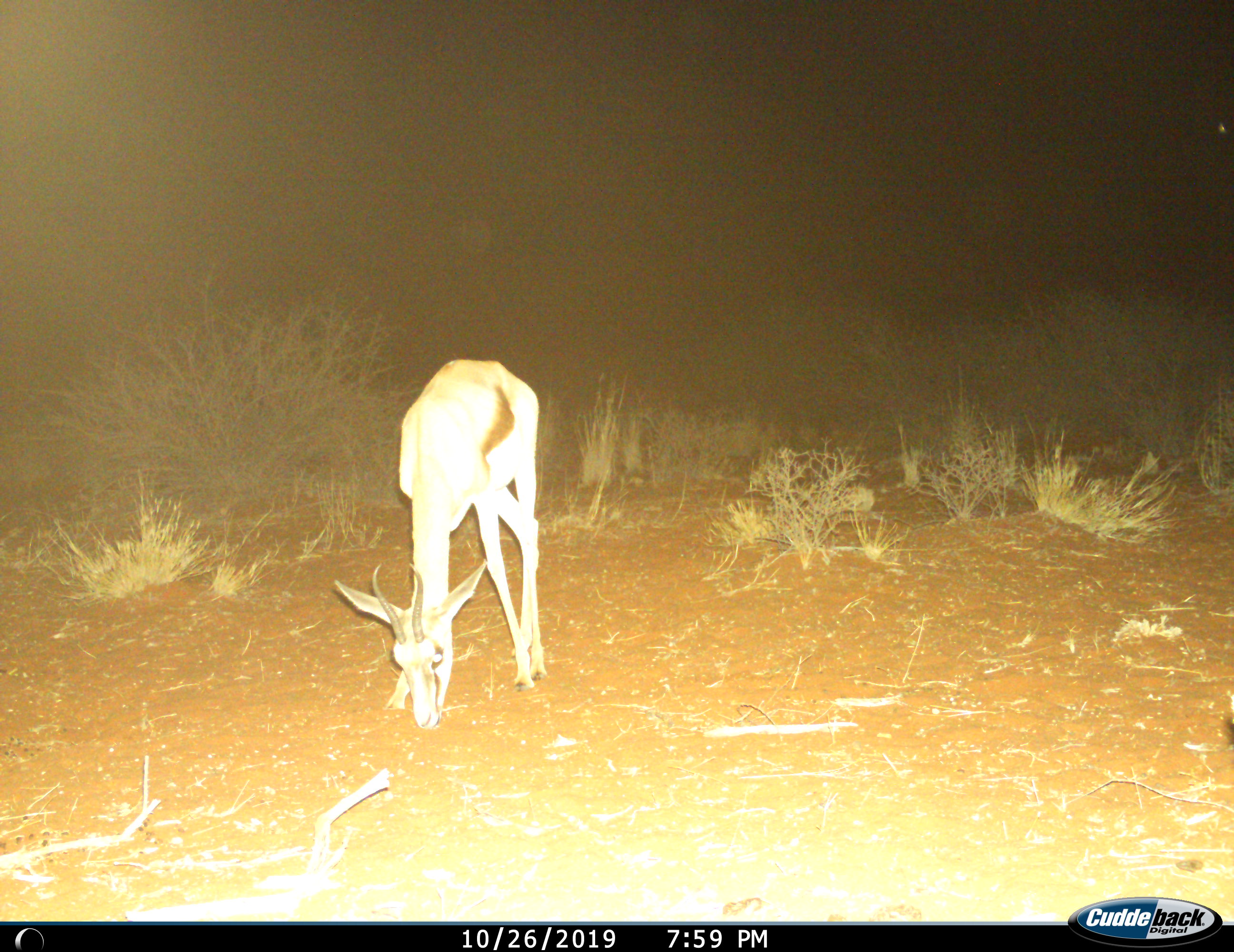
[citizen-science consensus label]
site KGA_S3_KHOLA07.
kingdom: Animalia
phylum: Chordata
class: Mammalia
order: Artiodactyla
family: Bovidae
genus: Antidorcas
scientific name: Antidorcas marsupialis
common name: springbok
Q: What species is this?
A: Springbok (Antidorcas marsupialis).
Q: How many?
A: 1.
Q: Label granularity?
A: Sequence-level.